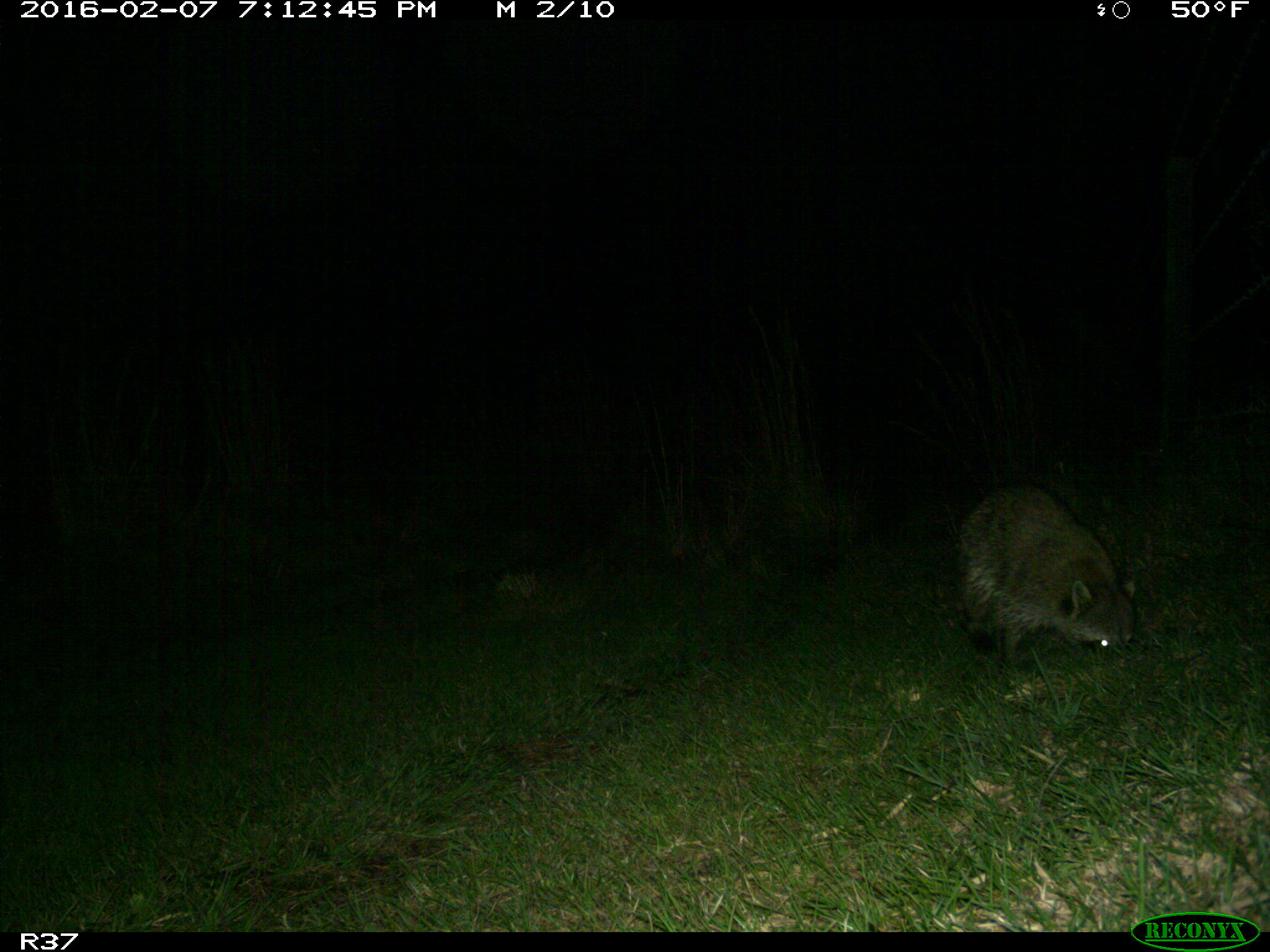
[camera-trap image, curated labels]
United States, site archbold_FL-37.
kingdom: Animalia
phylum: Chordata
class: Mammalia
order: Carnivora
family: Procyonidae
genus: Procyon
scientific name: Procyon lotor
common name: common raccoon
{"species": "Procyon lotor (common raccoon)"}